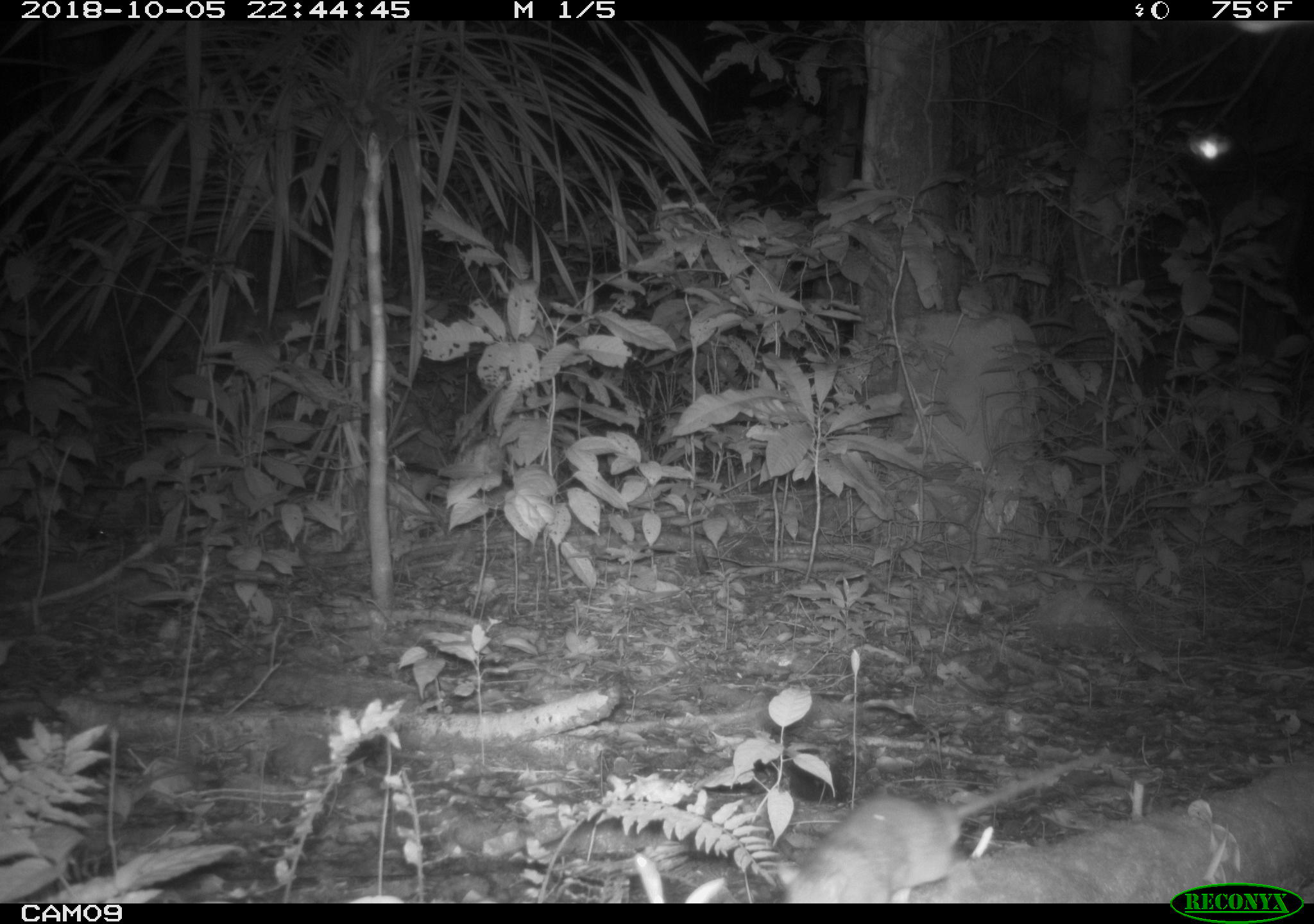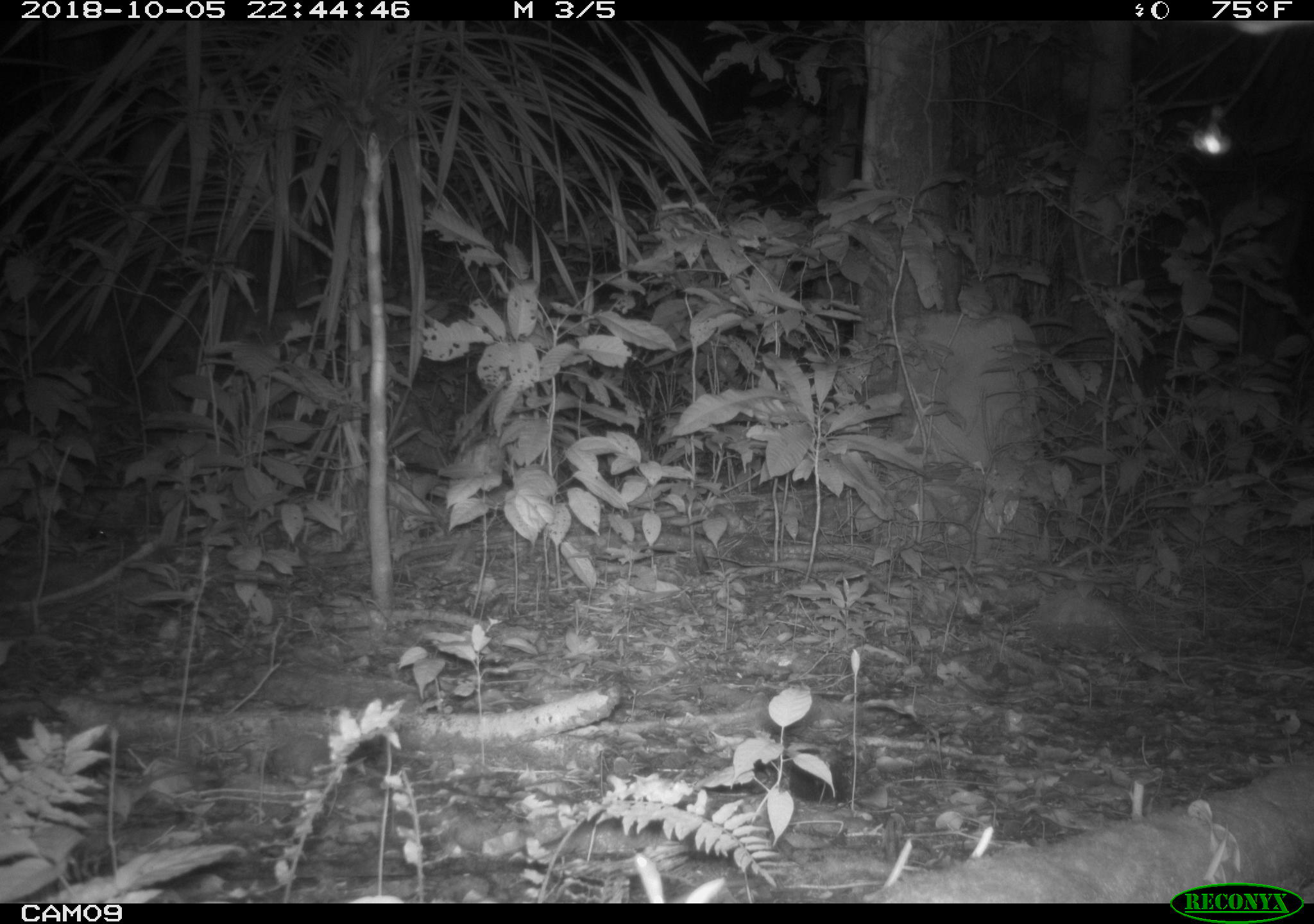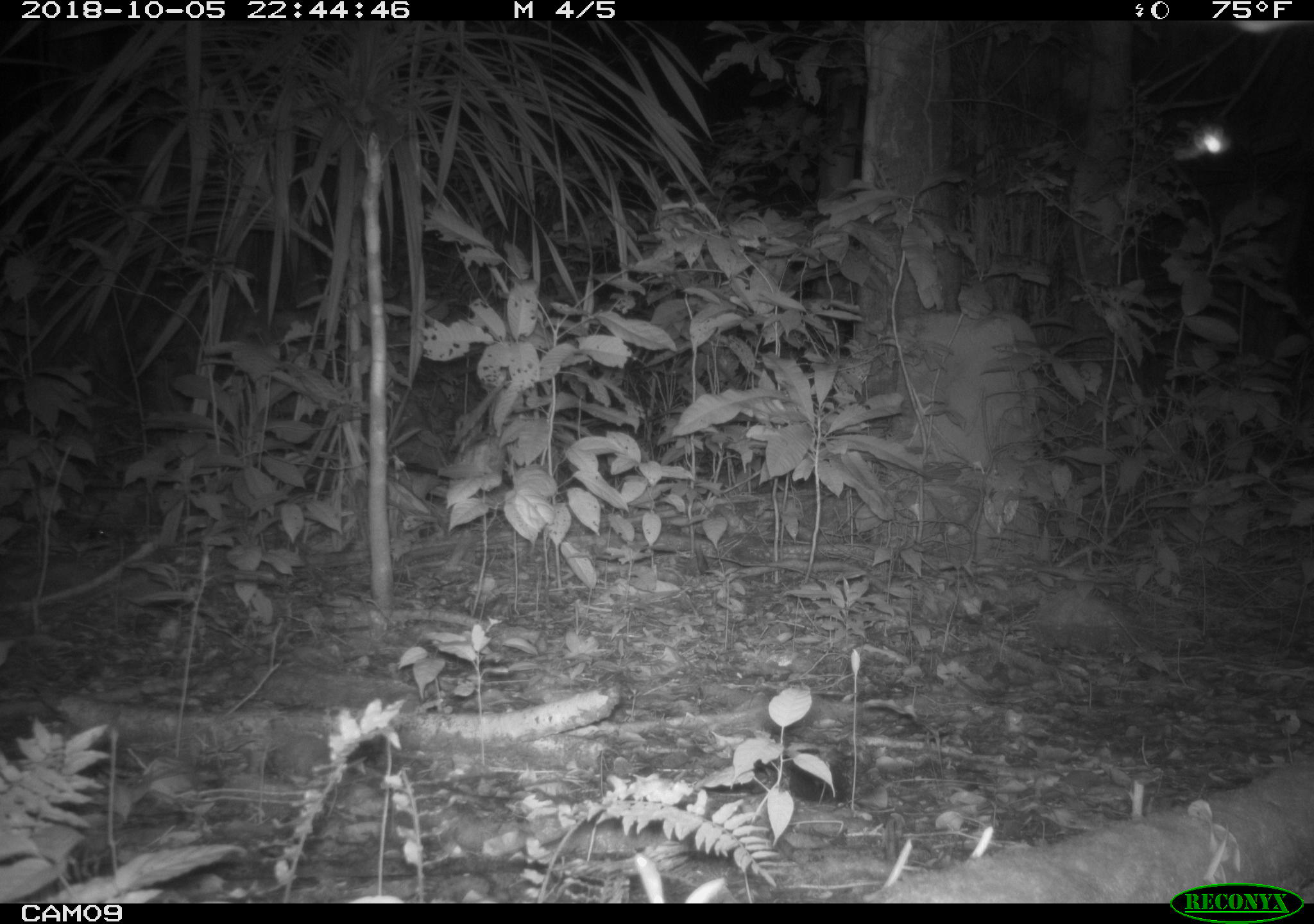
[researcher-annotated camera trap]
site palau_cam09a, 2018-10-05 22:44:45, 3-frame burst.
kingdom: Animalia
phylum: Chordata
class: Mammalia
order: Rodentia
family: Muridae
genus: Rattus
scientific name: Rattus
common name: rat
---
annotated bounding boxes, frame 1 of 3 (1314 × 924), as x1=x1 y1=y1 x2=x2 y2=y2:
rat: x1=761 y1=742 x2=1148 y2=903